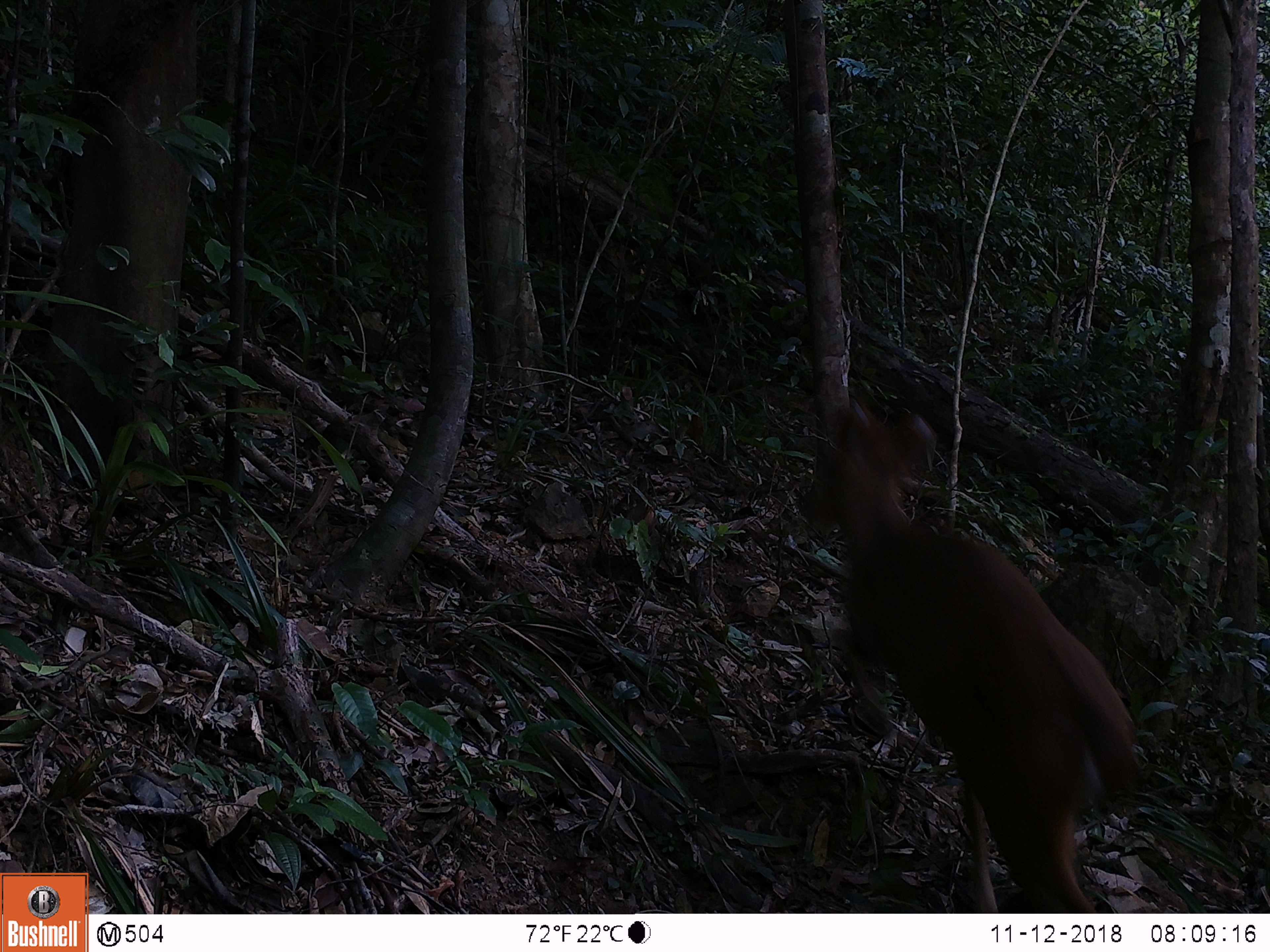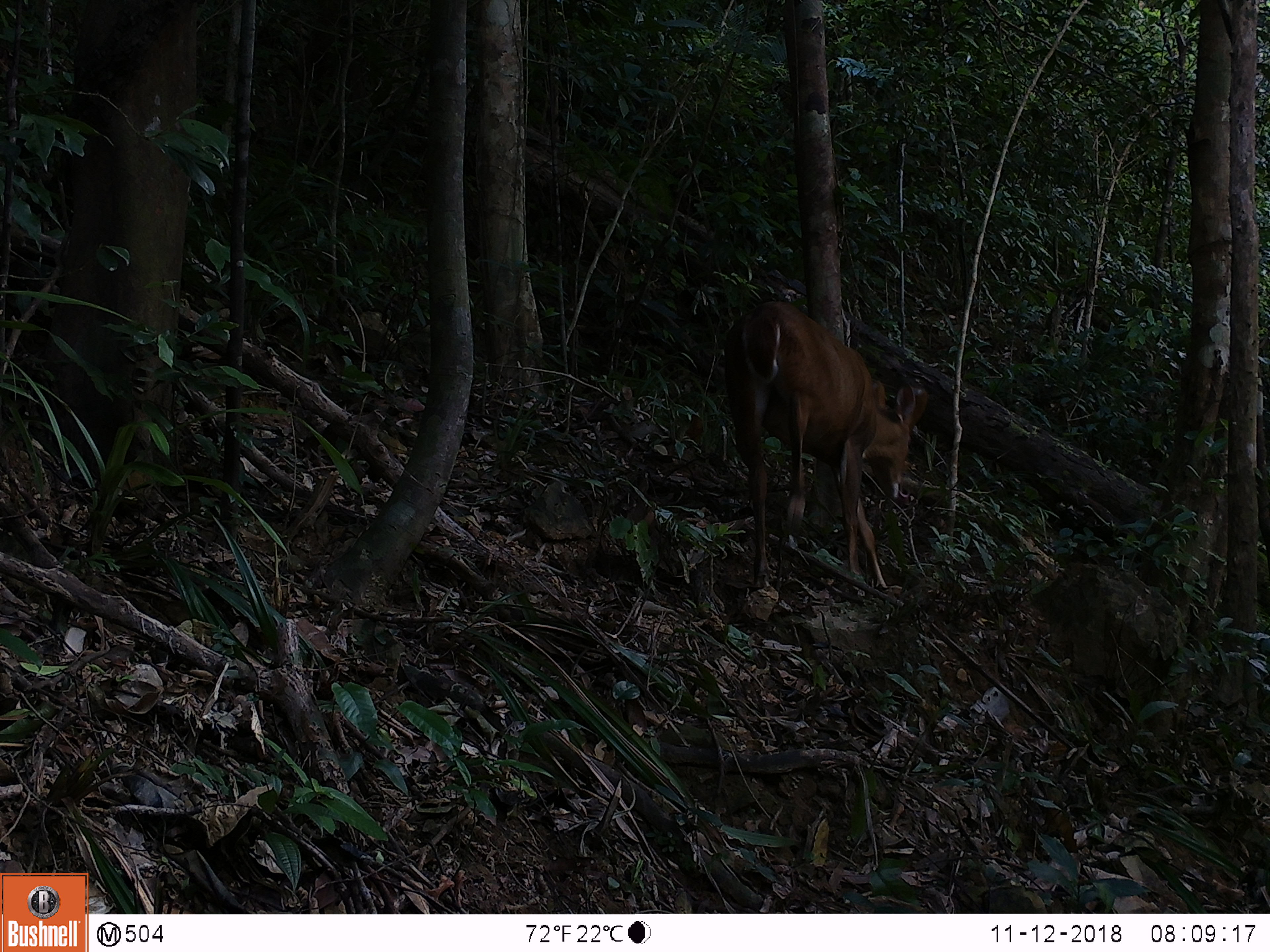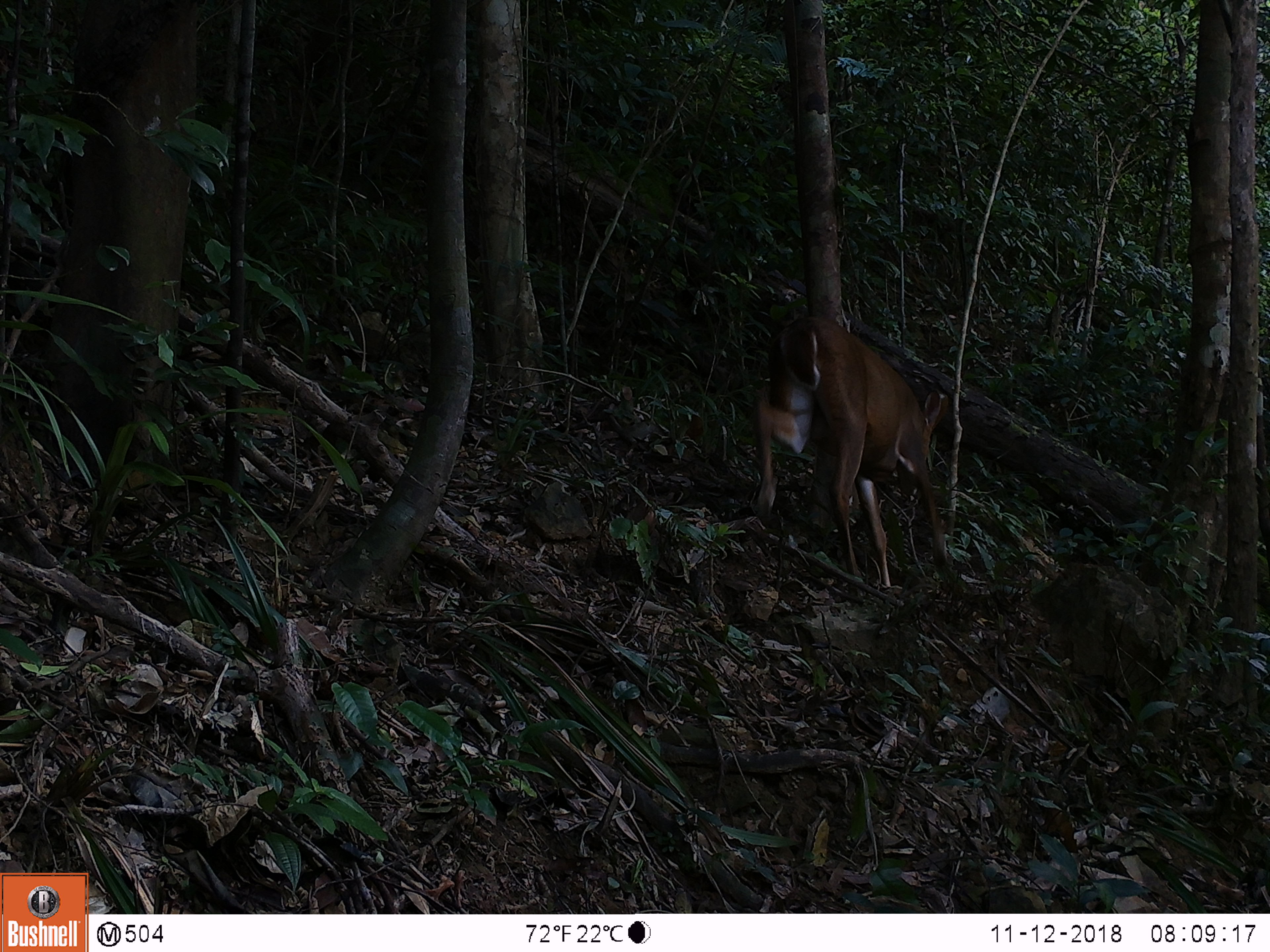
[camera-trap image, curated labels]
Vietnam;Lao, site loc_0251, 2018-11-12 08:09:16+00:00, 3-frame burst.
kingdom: Animalia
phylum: Chordata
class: Mammalia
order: Artiodactyla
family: Cervidae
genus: Muntiacus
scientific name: Muntiacus vuquangensis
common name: large-antlered muntjac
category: large antlered muntjac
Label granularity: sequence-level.